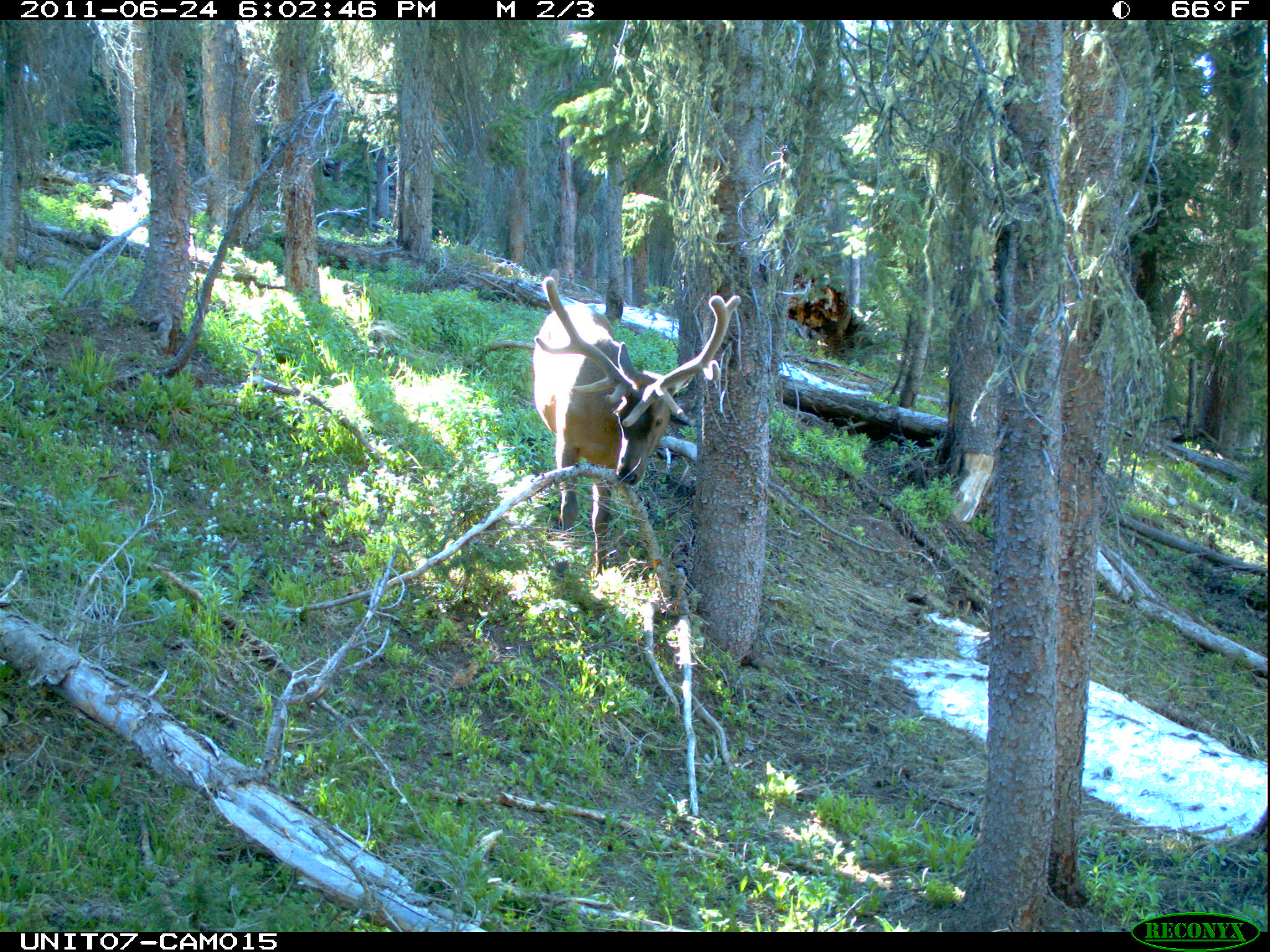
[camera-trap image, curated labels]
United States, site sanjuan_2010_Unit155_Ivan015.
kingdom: Animalia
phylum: Chordata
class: Mammalia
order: Artiodactyla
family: Cervidae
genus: Cervus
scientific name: Cervus elaphus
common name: red deer